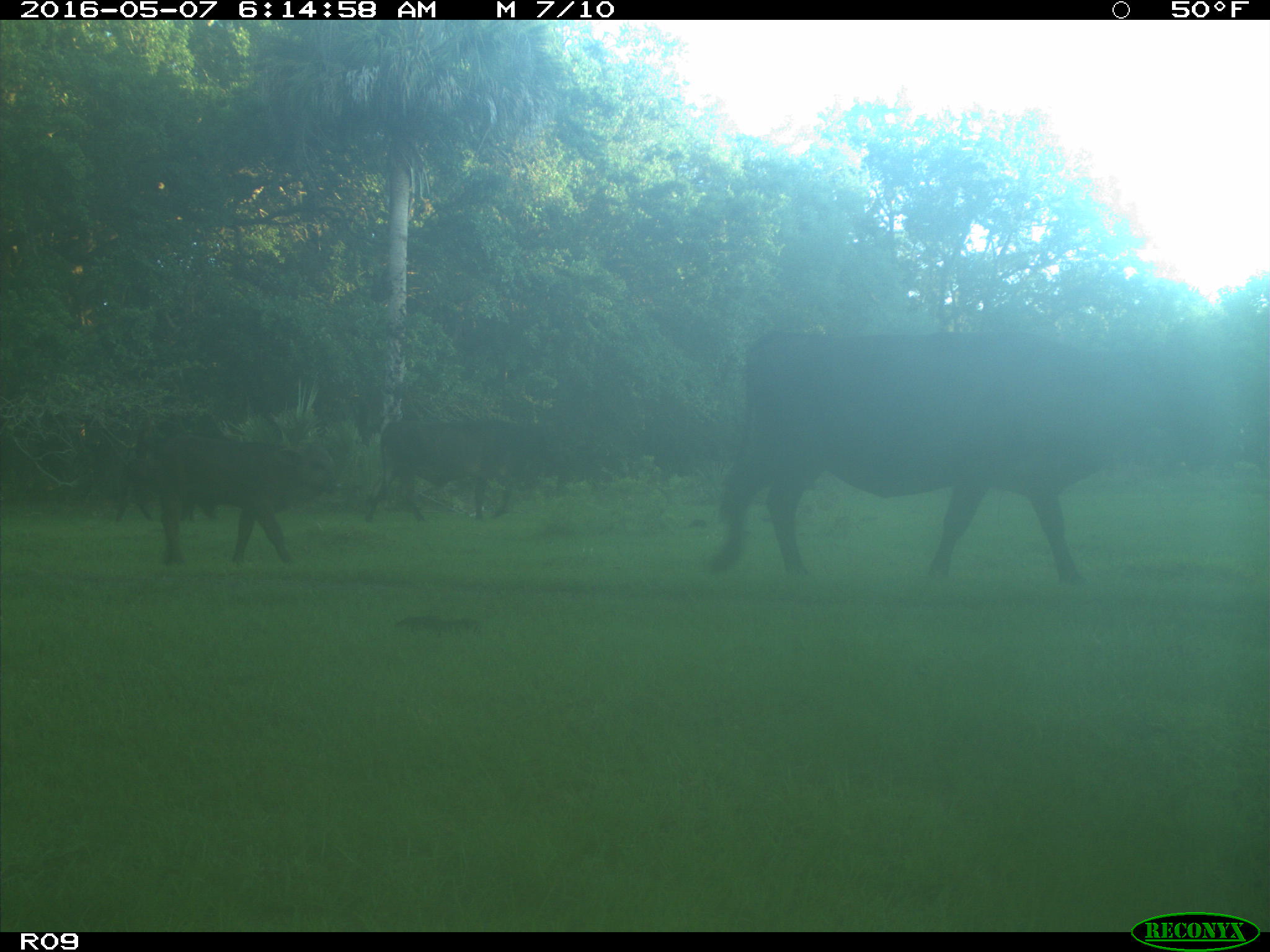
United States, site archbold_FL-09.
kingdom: Animalia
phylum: Chordata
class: Mammalia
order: Artiodactyla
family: Bovidae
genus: Bos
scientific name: Bos taurus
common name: domestic cow